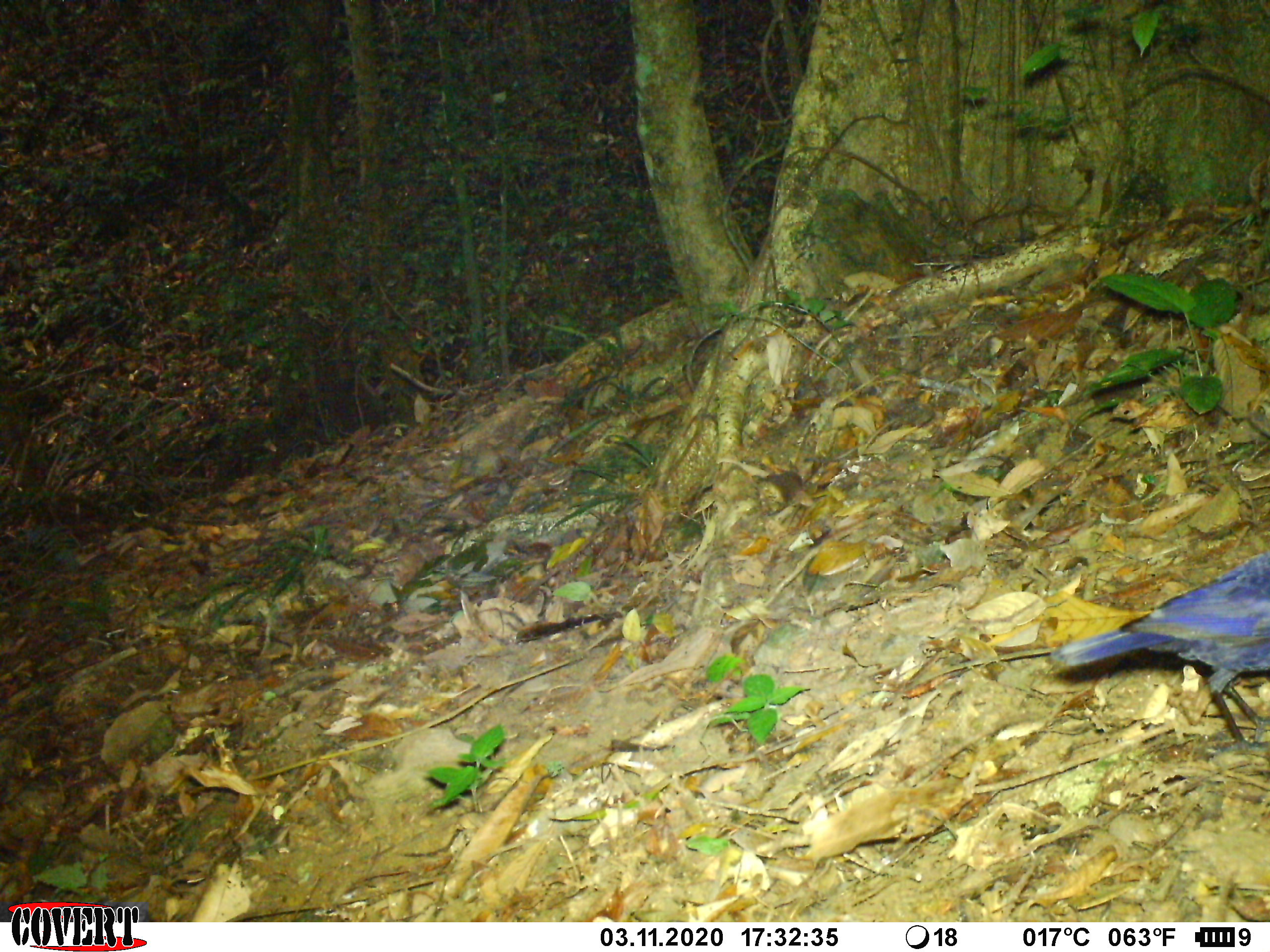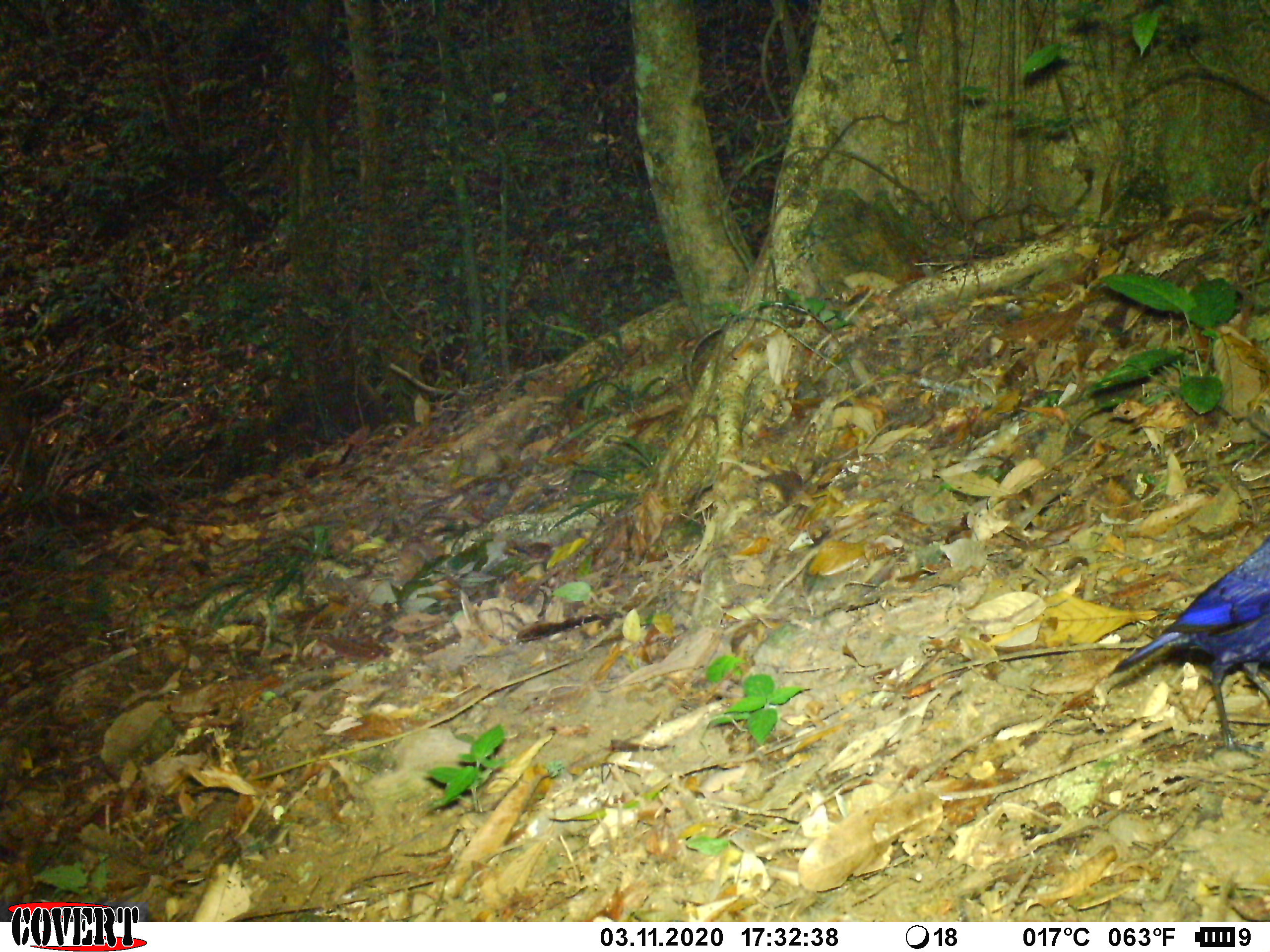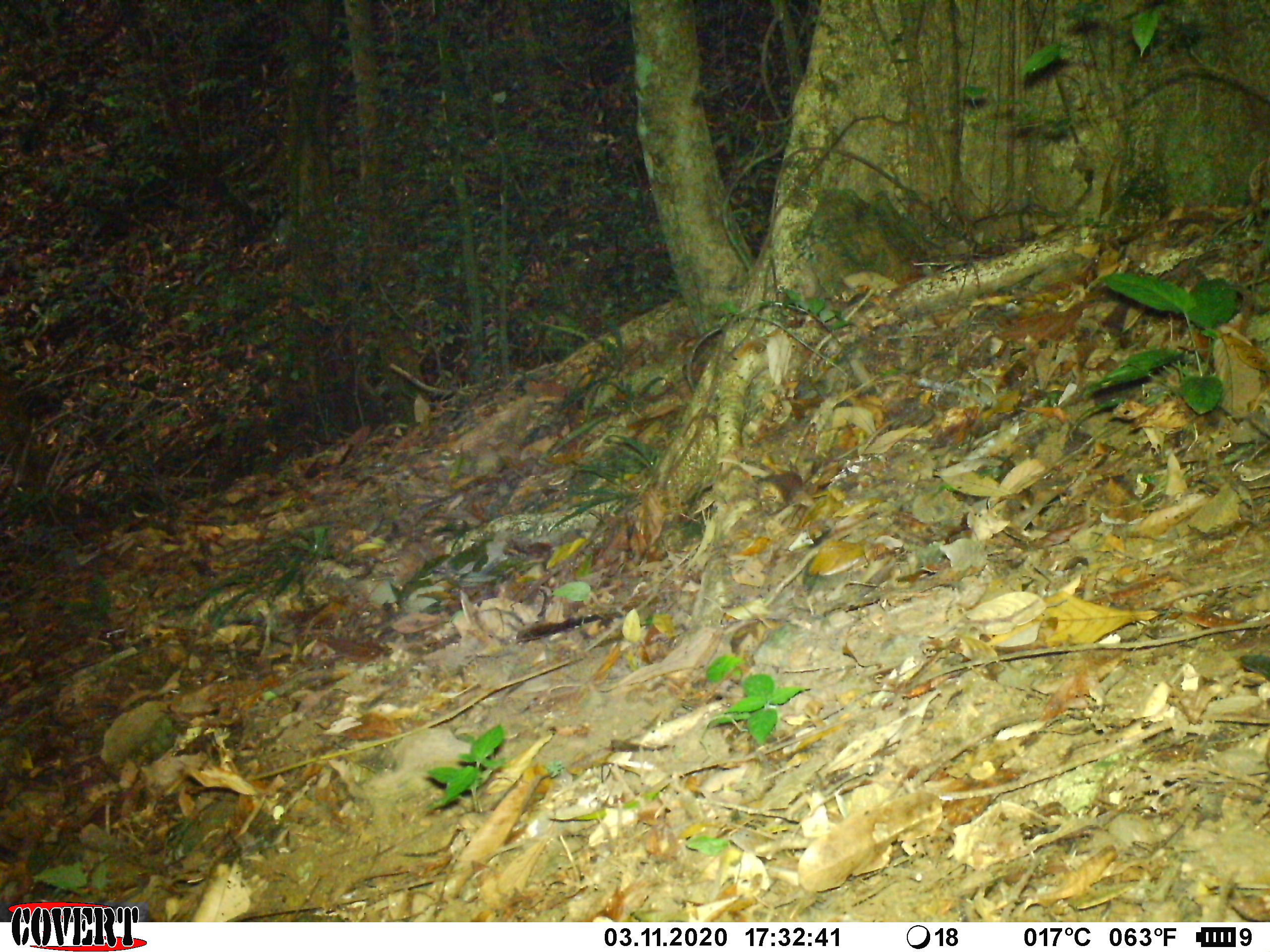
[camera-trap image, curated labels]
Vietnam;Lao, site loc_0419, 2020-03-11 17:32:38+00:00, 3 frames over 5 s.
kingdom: Animalia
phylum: Chordata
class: Aves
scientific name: Aves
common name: bird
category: unidentified bird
Unidentified bird (bird) (Aves). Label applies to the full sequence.